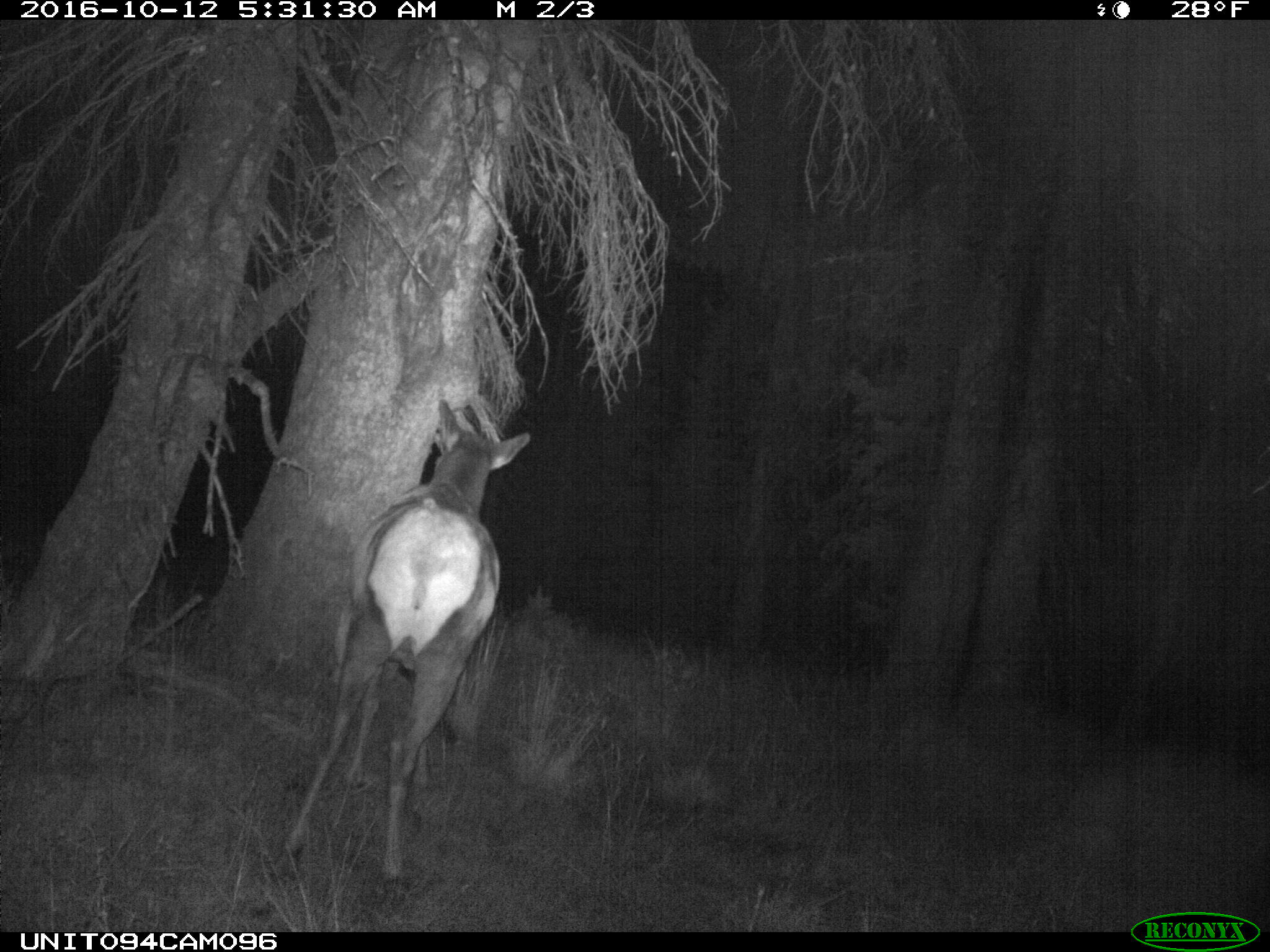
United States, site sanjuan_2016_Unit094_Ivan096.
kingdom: Animalia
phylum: Chordata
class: Mammalia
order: Artiodactyla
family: Cervidae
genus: Cervus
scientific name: Cervus elaphus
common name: red deer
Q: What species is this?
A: Cervus elaphus (red deer).